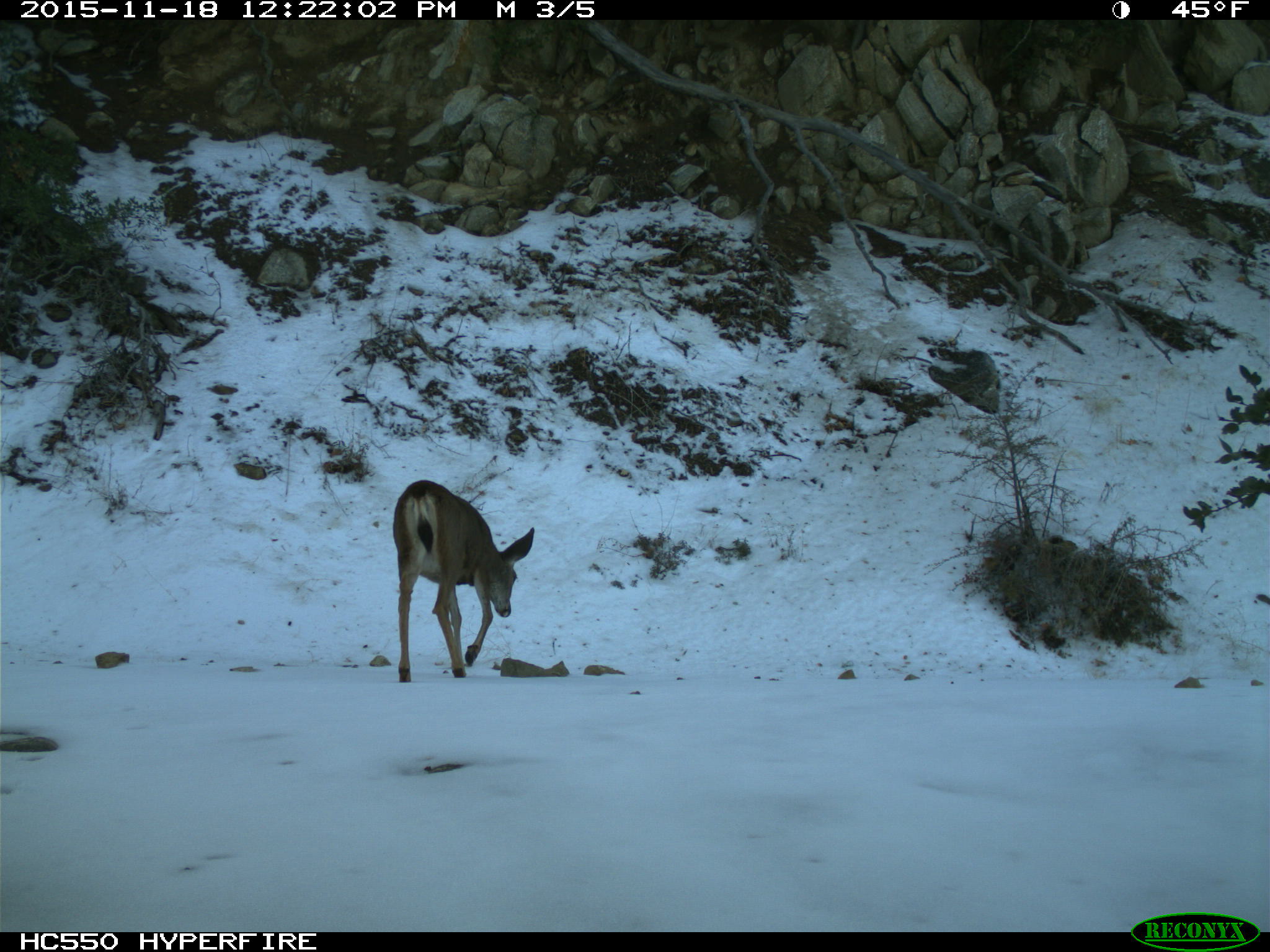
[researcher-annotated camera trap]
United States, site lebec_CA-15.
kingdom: Animalia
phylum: Chordata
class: Mammalia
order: Artiodactyla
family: Cervidae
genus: Odocoileus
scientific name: Odocoileus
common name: deer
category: unidentified deer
Unidentified deer (deer) (Odocoileus).